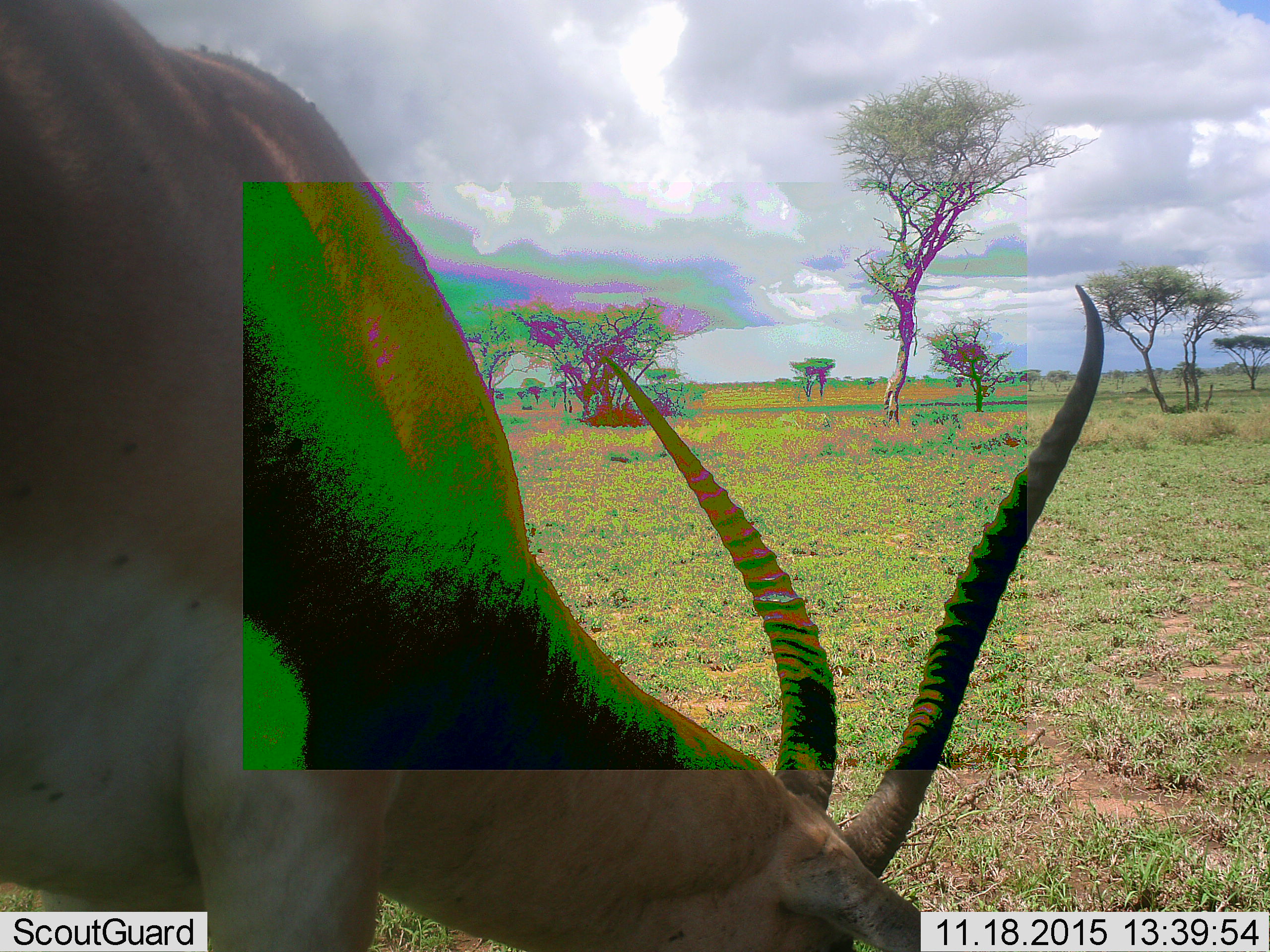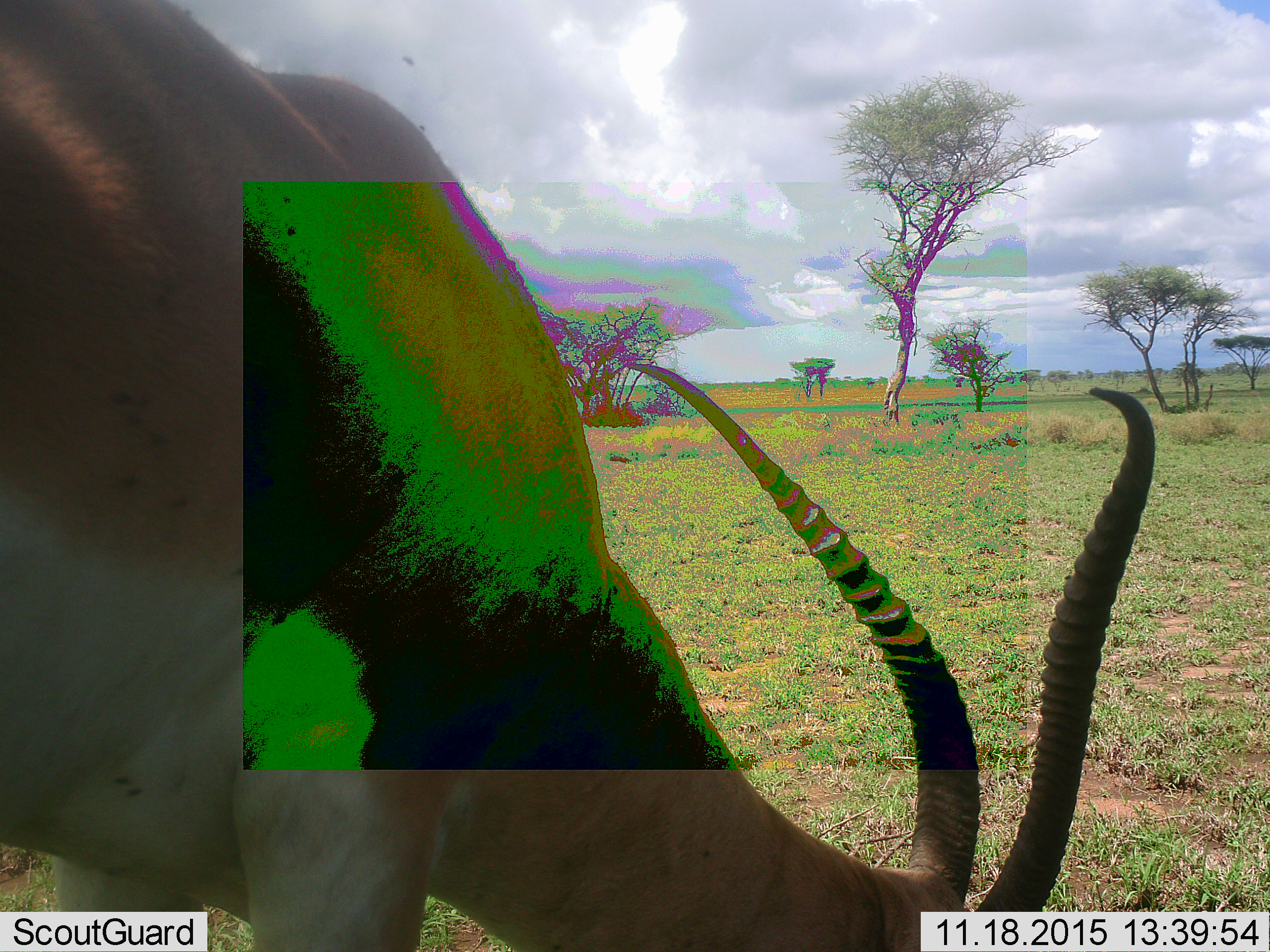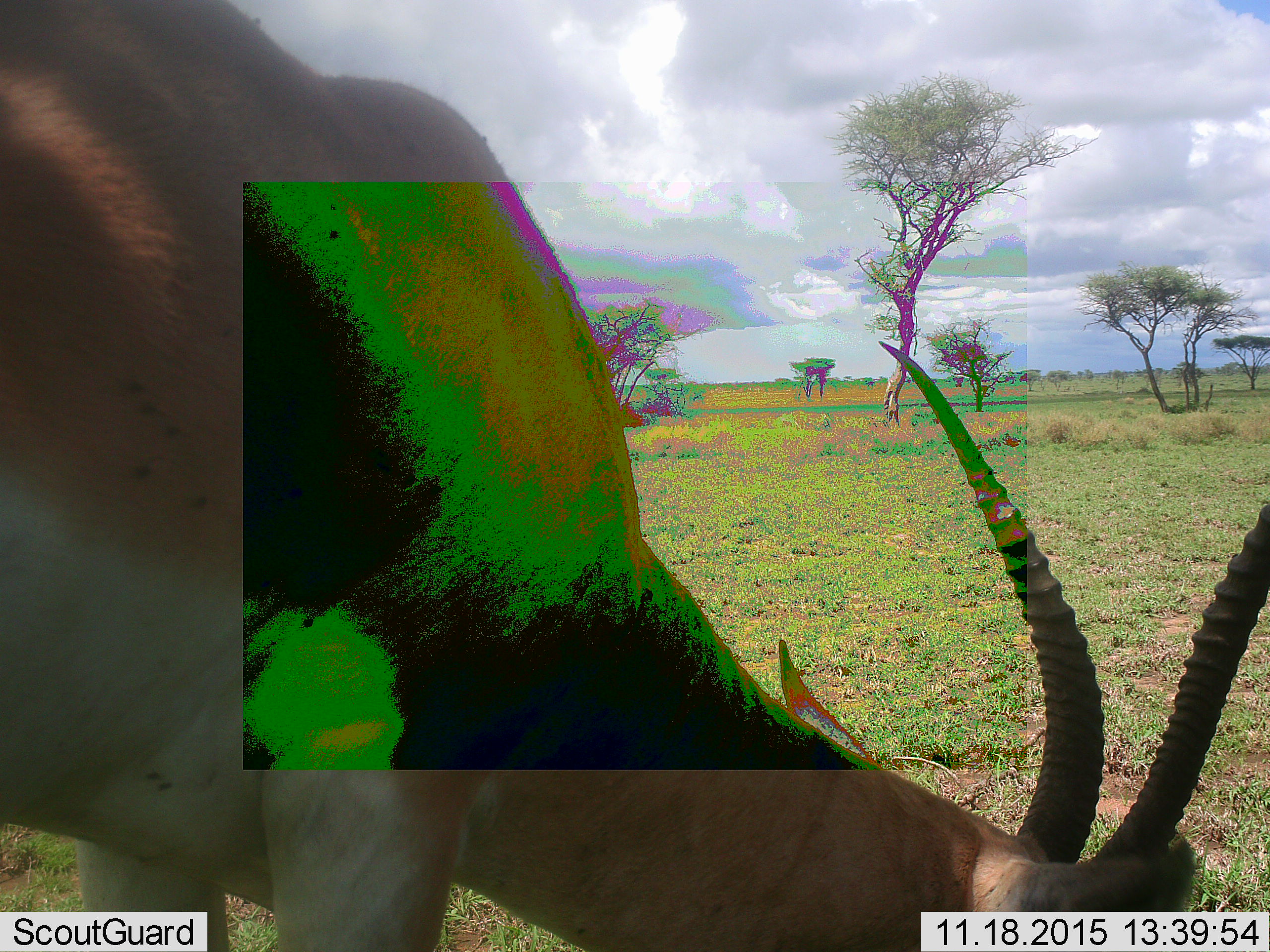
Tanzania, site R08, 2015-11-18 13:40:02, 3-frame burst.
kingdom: Animalia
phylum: Chordata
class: Mammalia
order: Artiodactyla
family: Bovidae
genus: Nanger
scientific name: Nanger granti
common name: grant's gazelle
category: gazellegrants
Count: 1.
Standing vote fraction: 33%.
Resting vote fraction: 0%.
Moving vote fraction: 17%.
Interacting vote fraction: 0%.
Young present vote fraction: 0%.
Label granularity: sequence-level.